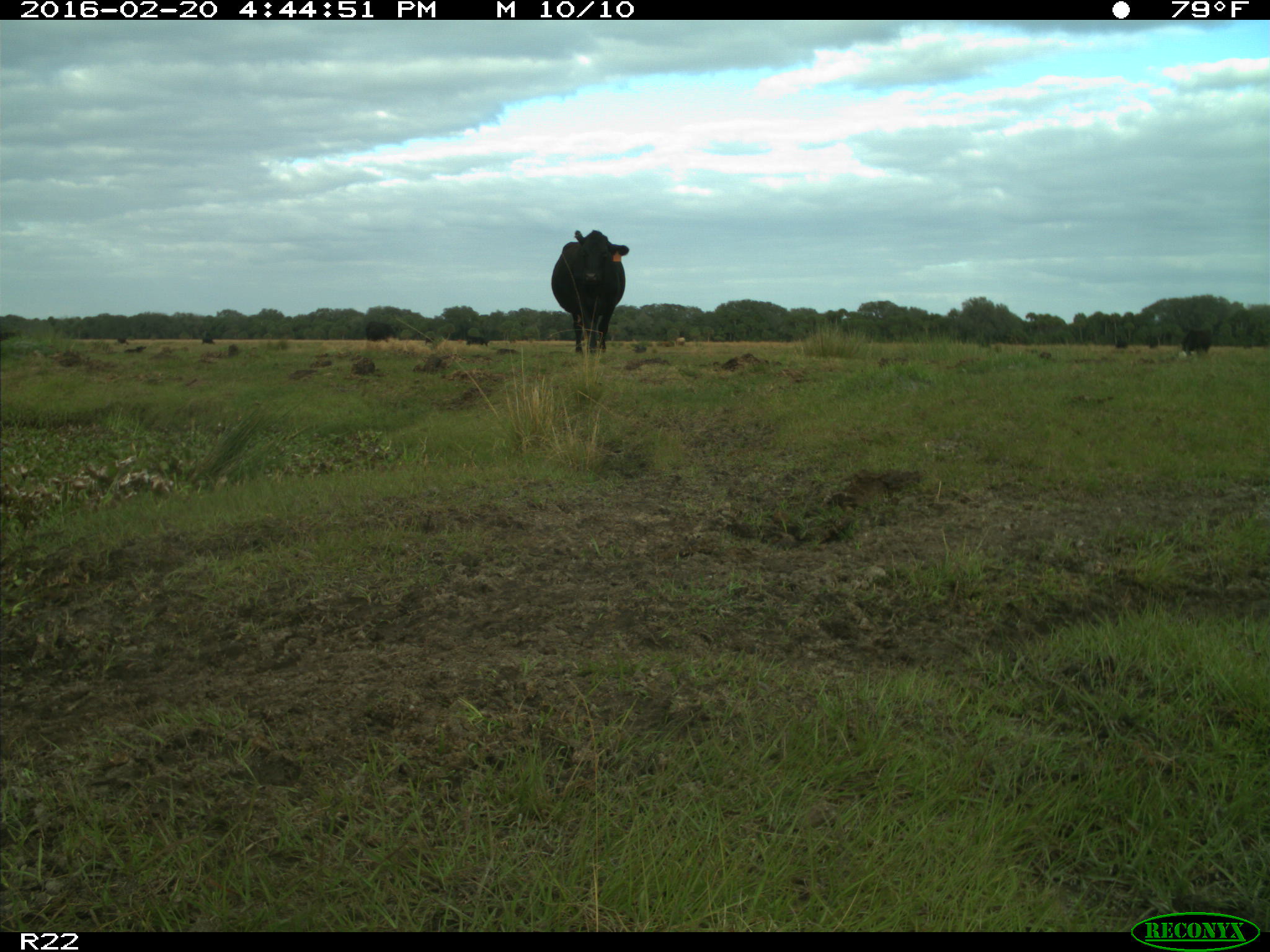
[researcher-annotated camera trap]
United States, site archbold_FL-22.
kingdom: Animalia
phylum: Chordata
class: Mammalia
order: Artiodactyla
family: Bovidae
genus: Bos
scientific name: Bos taurus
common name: domestic cow